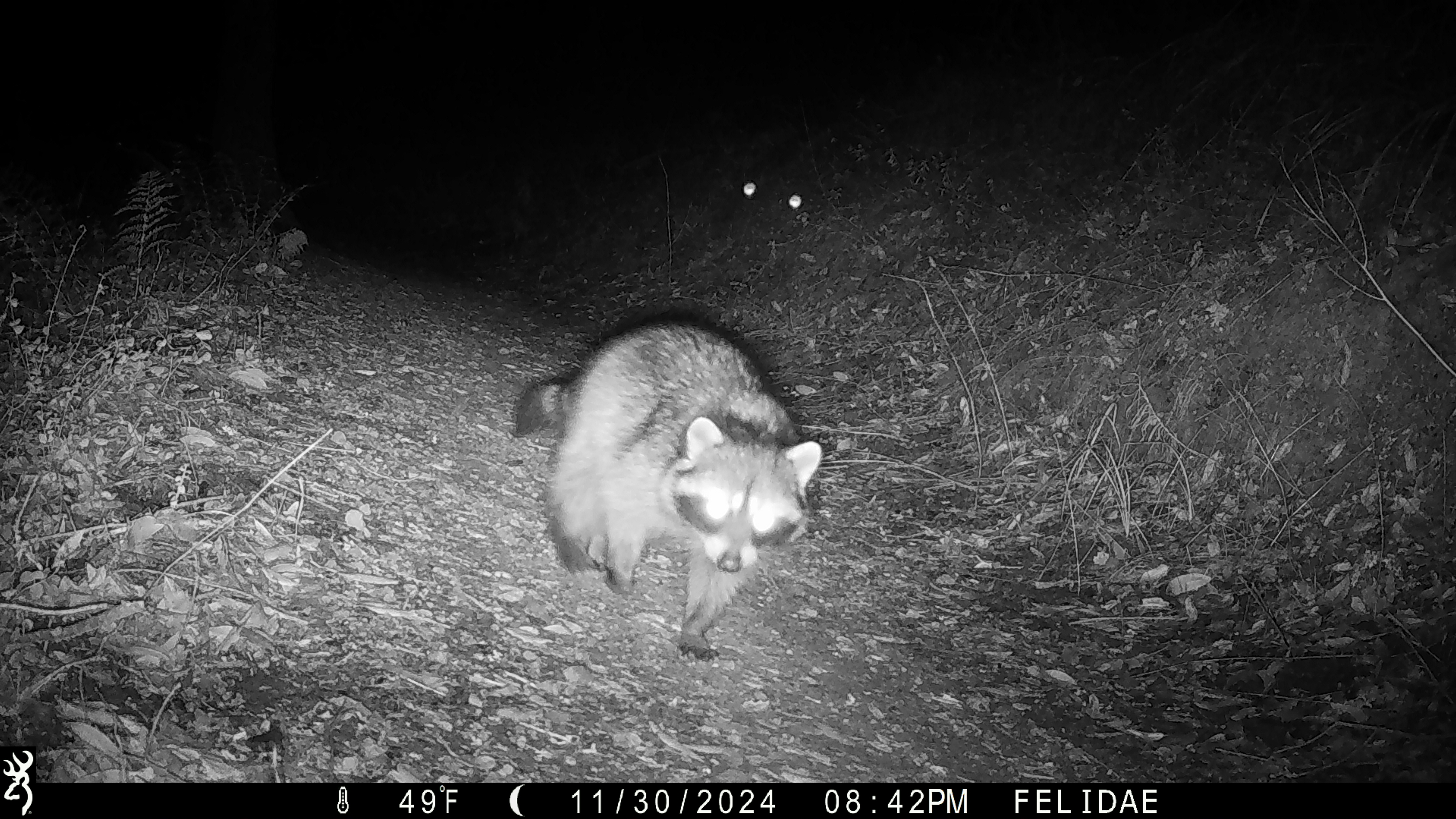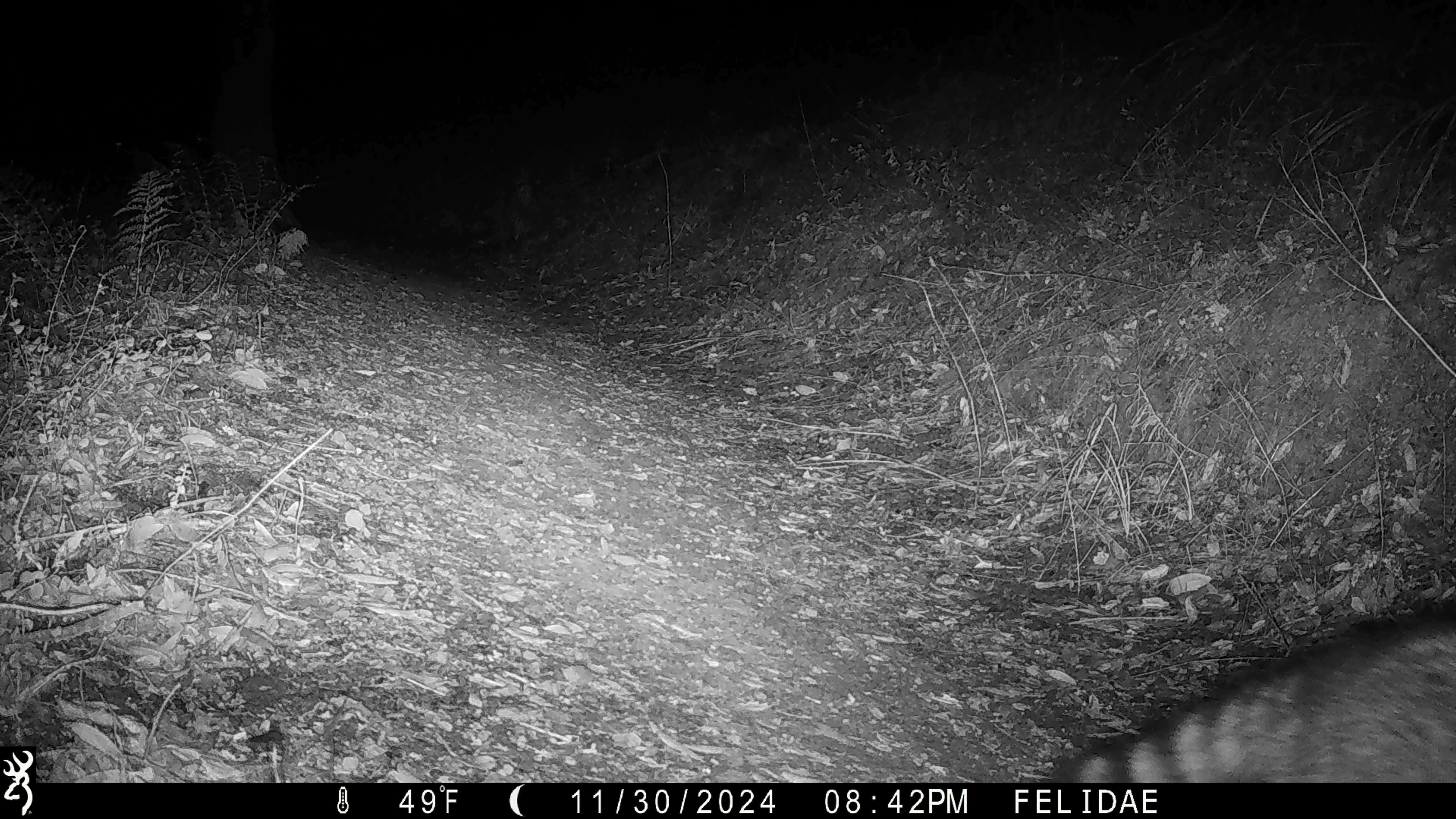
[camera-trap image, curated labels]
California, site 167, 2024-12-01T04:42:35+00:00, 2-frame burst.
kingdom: Animalia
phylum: Chordata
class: Mammalia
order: Carnivora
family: Procyonidae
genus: Procyon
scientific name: Procyon lotor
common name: raccoon